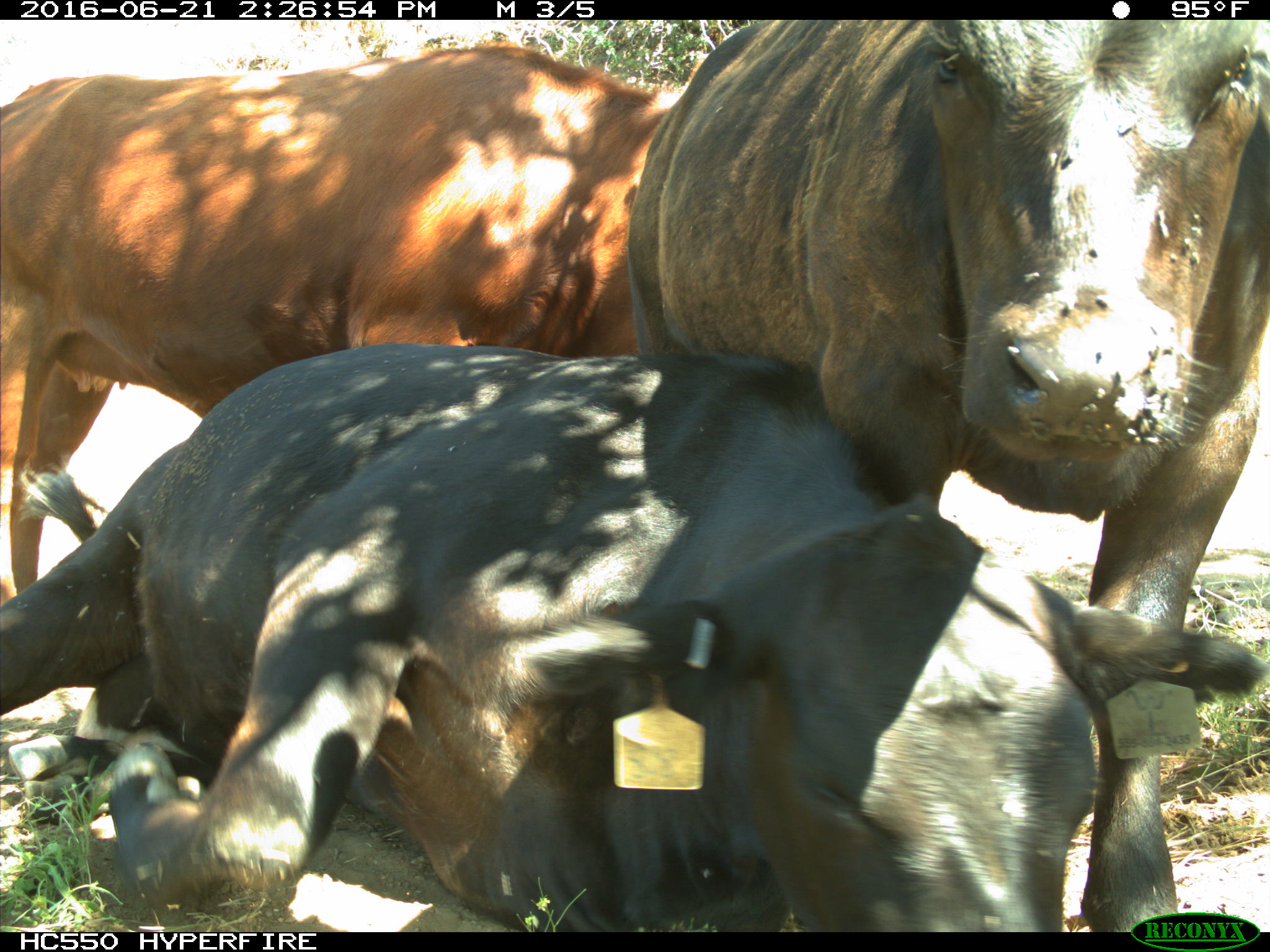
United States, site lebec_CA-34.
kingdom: Animalia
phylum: Chordata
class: Mammalia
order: Artiodactyla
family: Bovidae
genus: Bos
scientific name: Bos taurus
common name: domestic cow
Bos taurus (domestic cow).